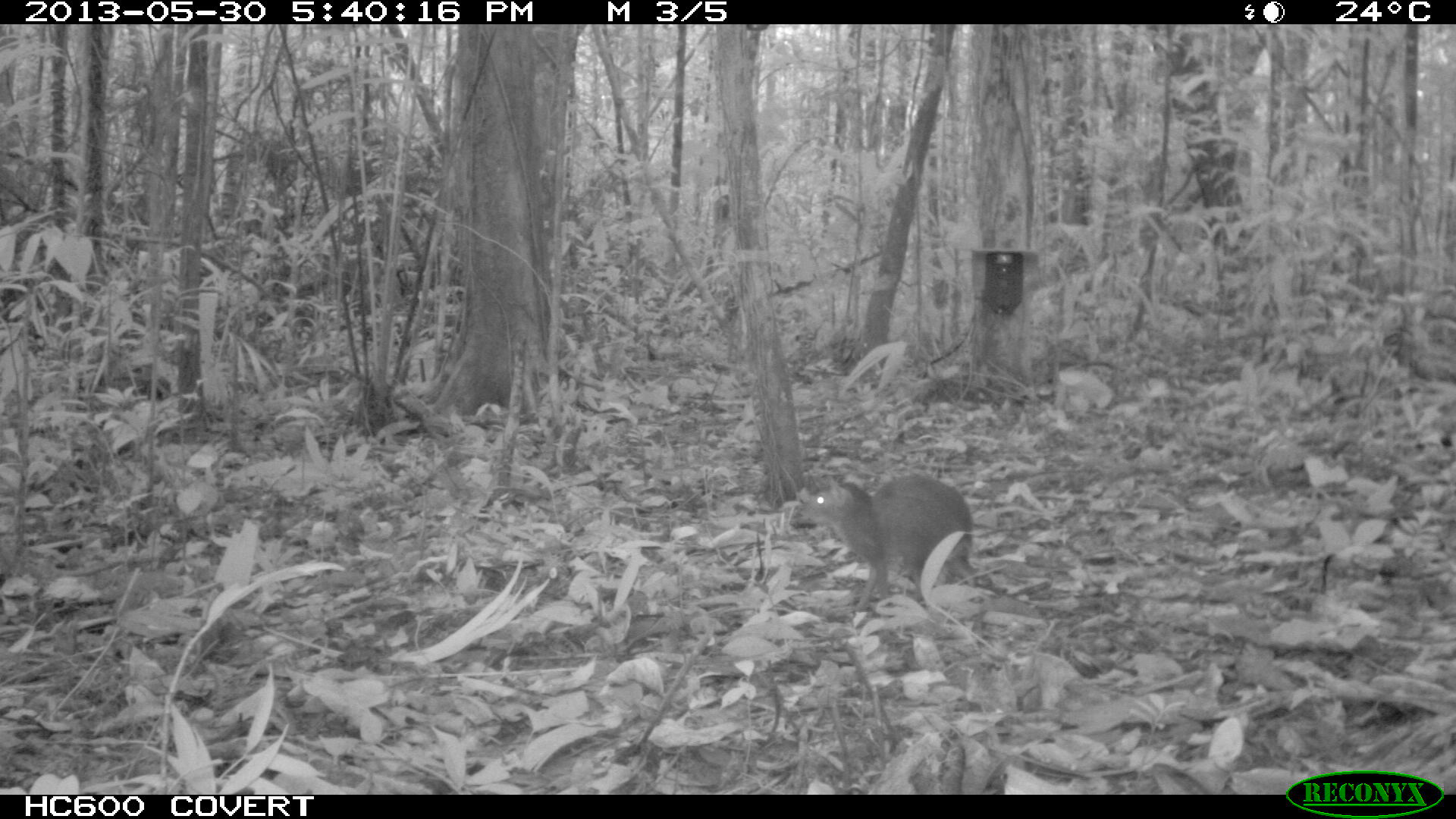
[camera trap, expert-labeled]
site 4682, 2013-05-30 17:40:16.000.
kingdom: Animalia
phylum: Chordata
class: Mammalia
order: Rodentia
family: Dasyproctidae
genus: Myoprocta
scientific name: Myoprocta pratti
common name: green acouchi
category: myoprocta pratii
Myoprocta pratii (green acouchi) (Myoprocta pratti), count 1, age adult, sex male.